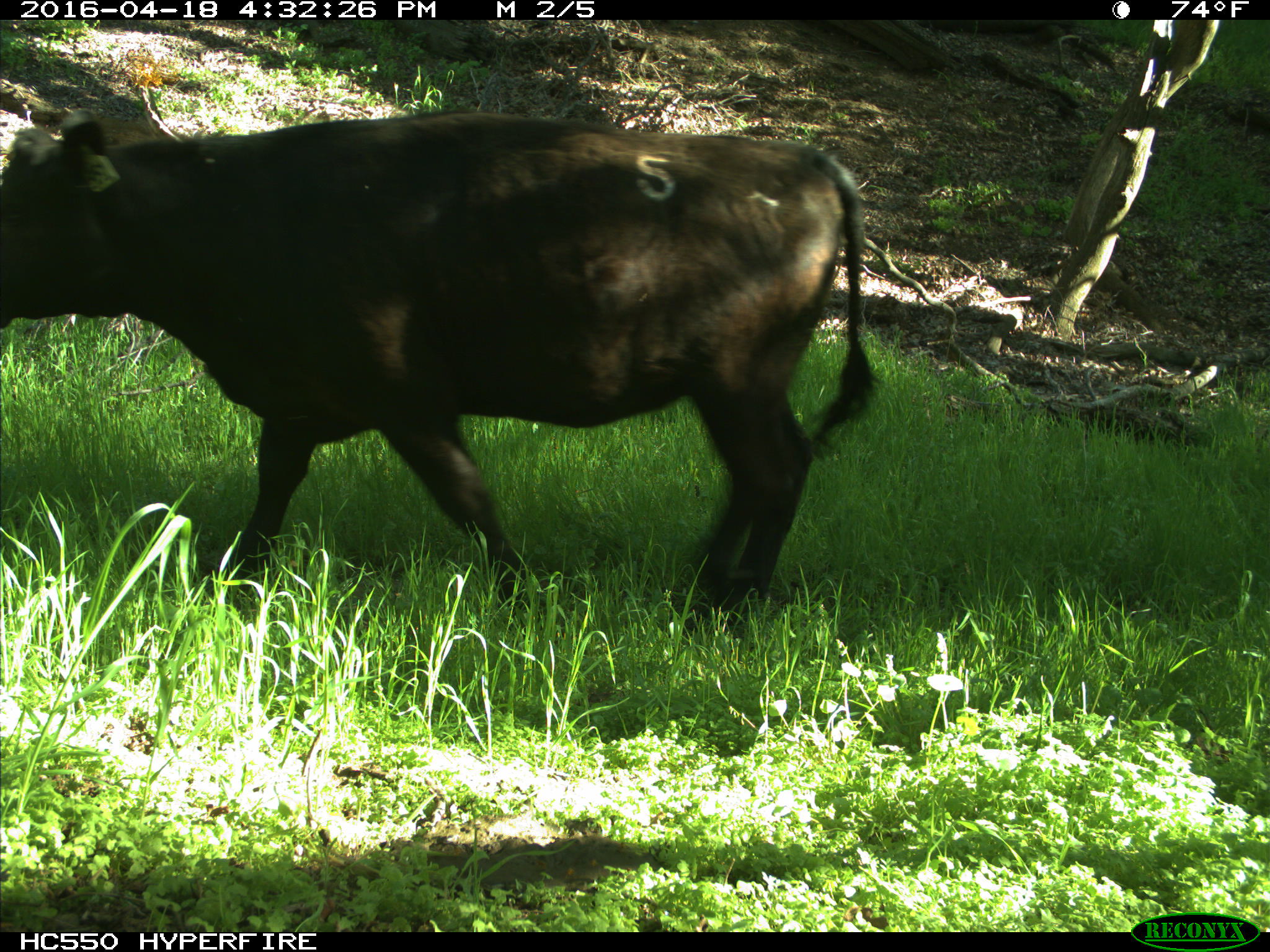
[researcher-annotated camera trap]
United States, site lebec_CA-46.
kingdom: Animalia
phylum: Chordata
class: Mammalia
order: Artiodactyla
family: Bovidae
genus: Bos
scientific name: Bos taurus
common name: domestic cow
Bos taurus (domestic cow).